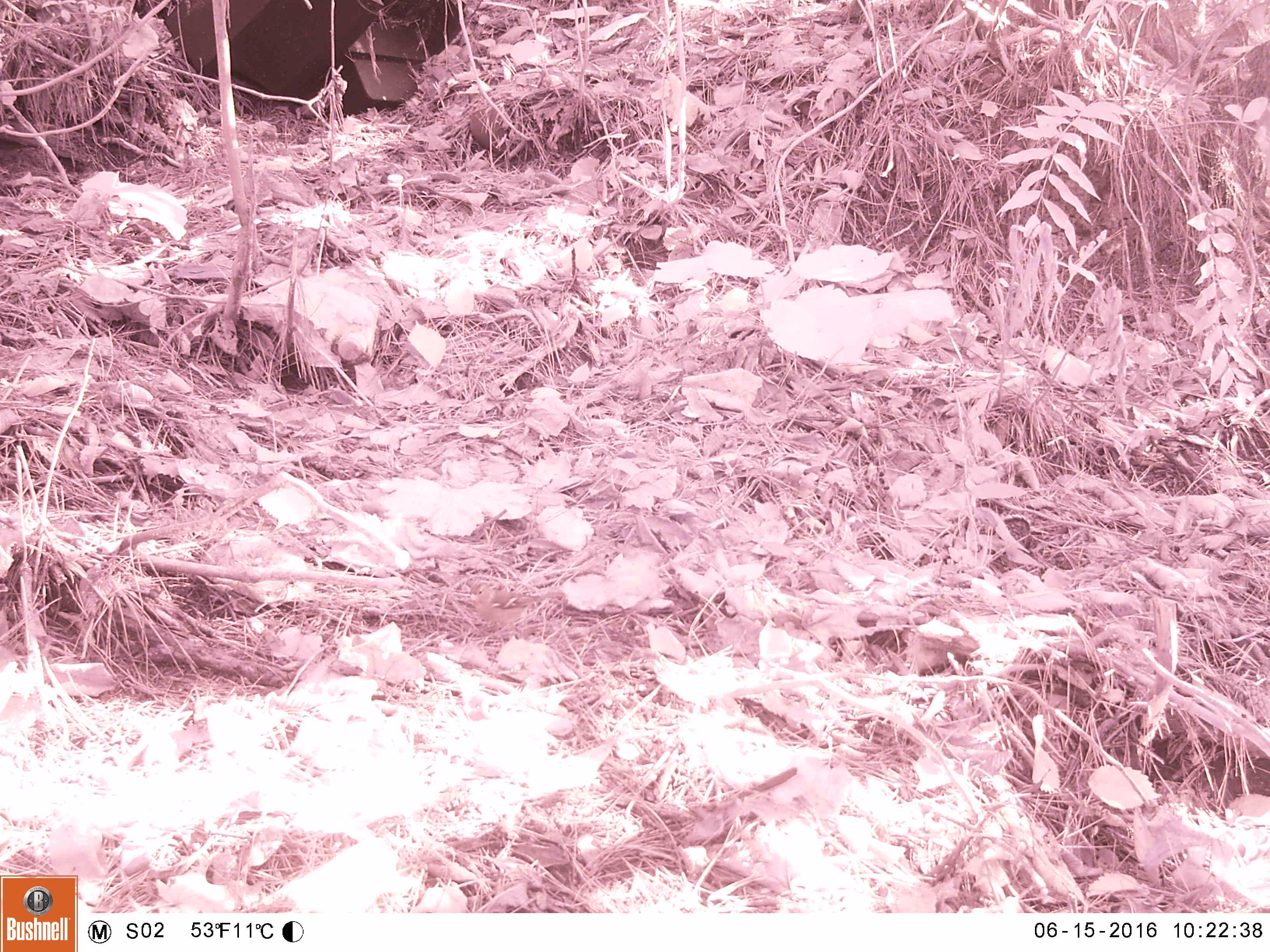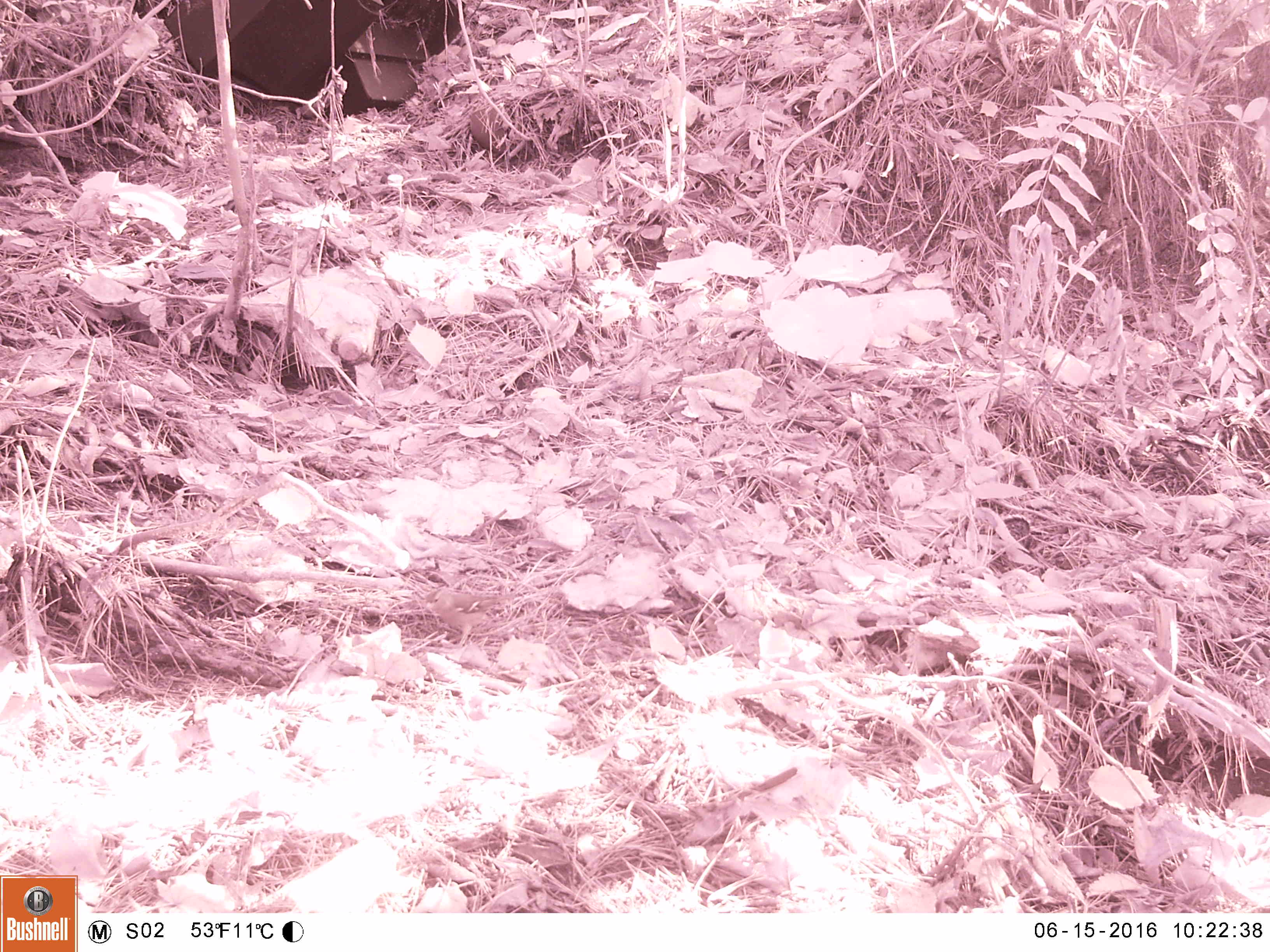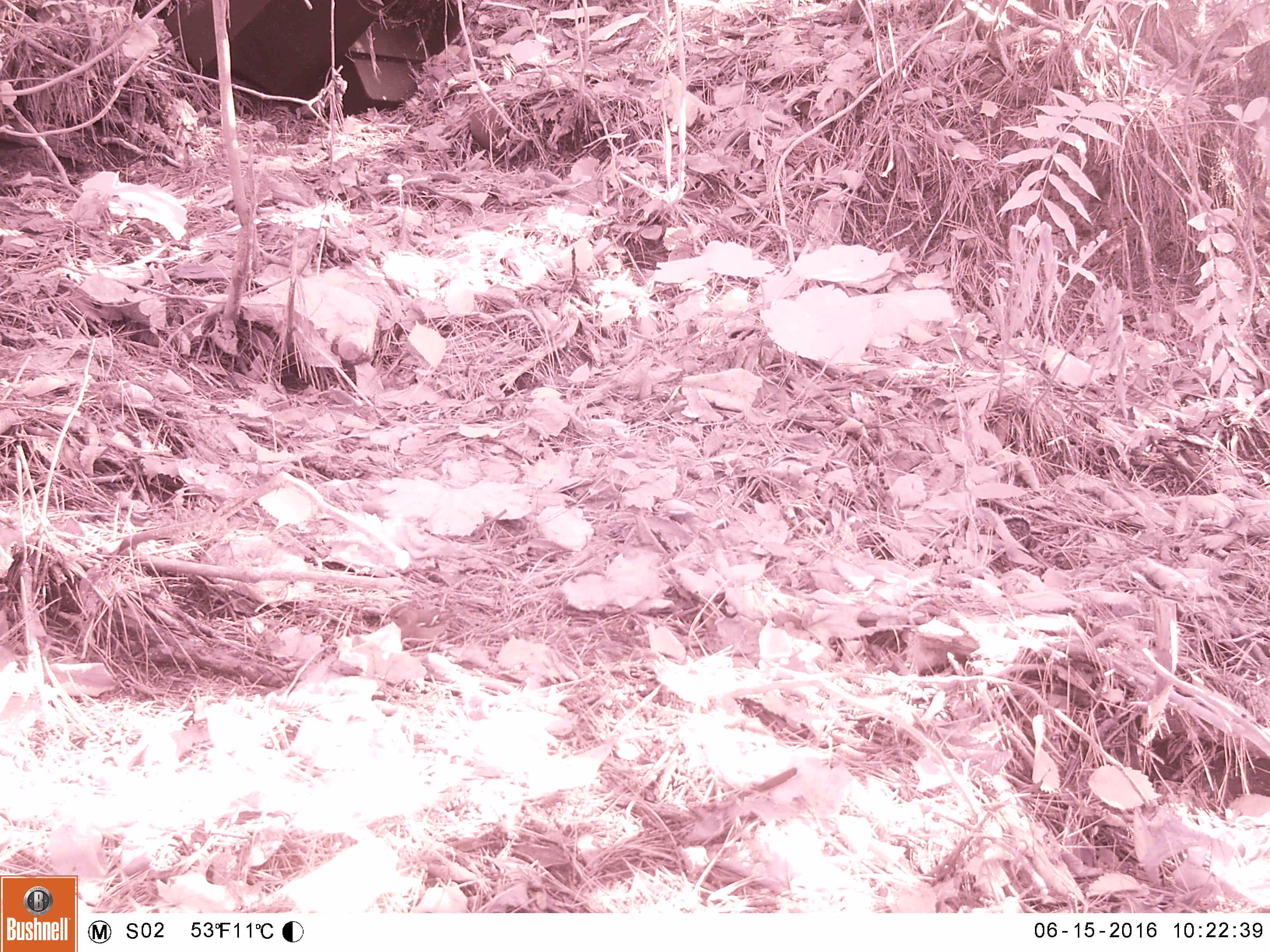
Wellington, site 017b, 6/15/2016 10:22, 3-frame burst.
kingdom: Animalia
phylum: Chordata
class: Aves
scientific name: Aves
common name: bird